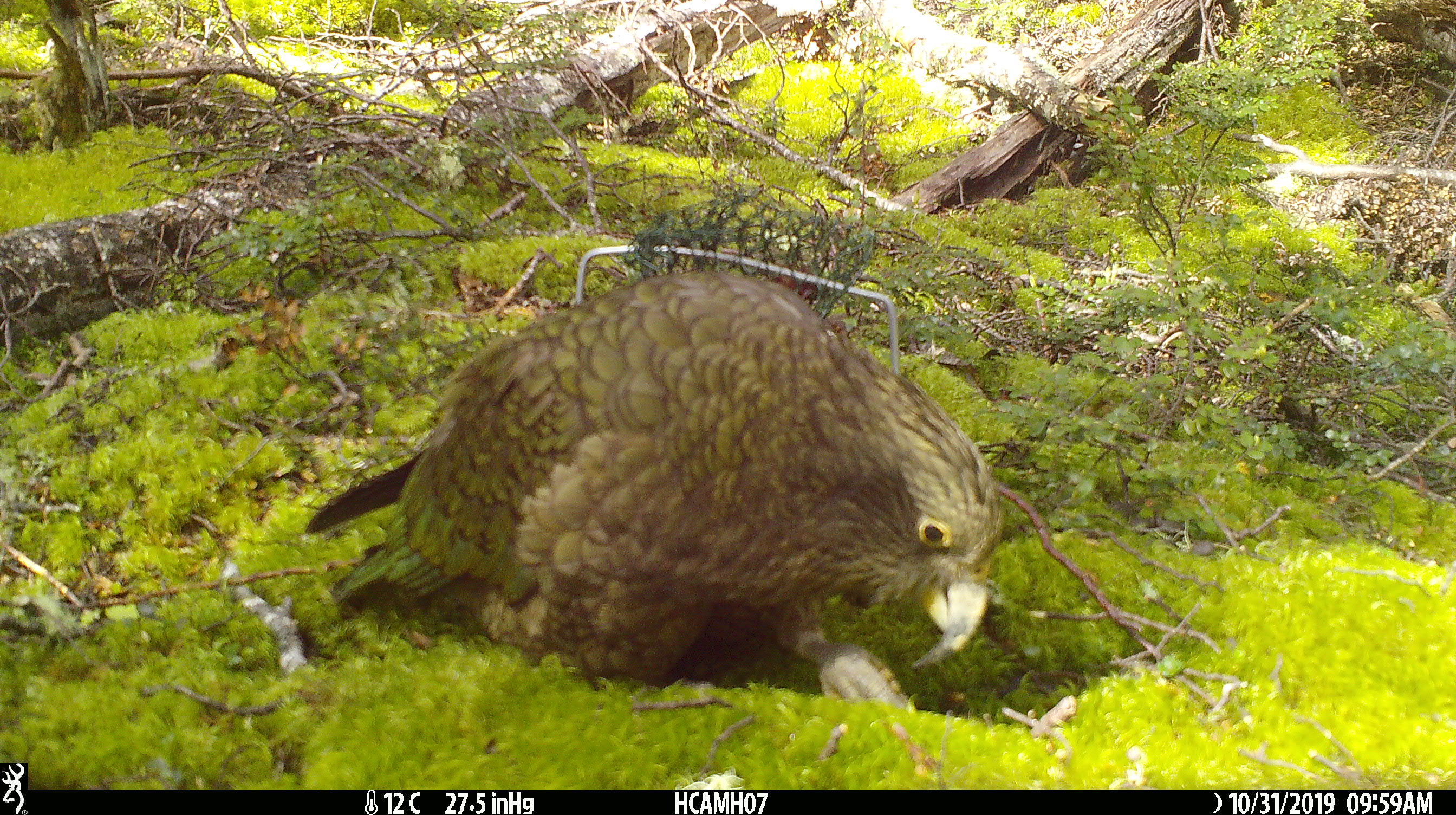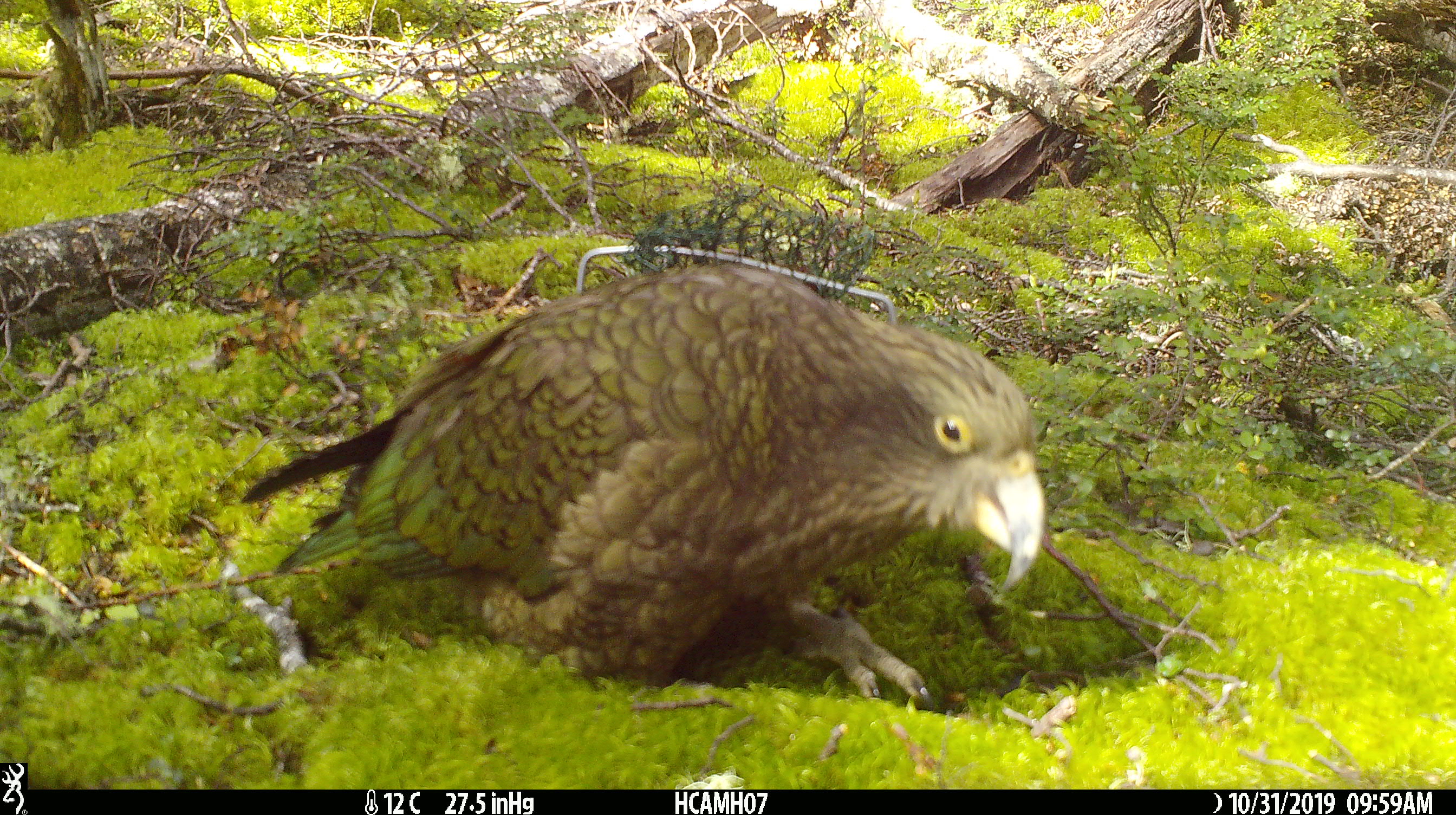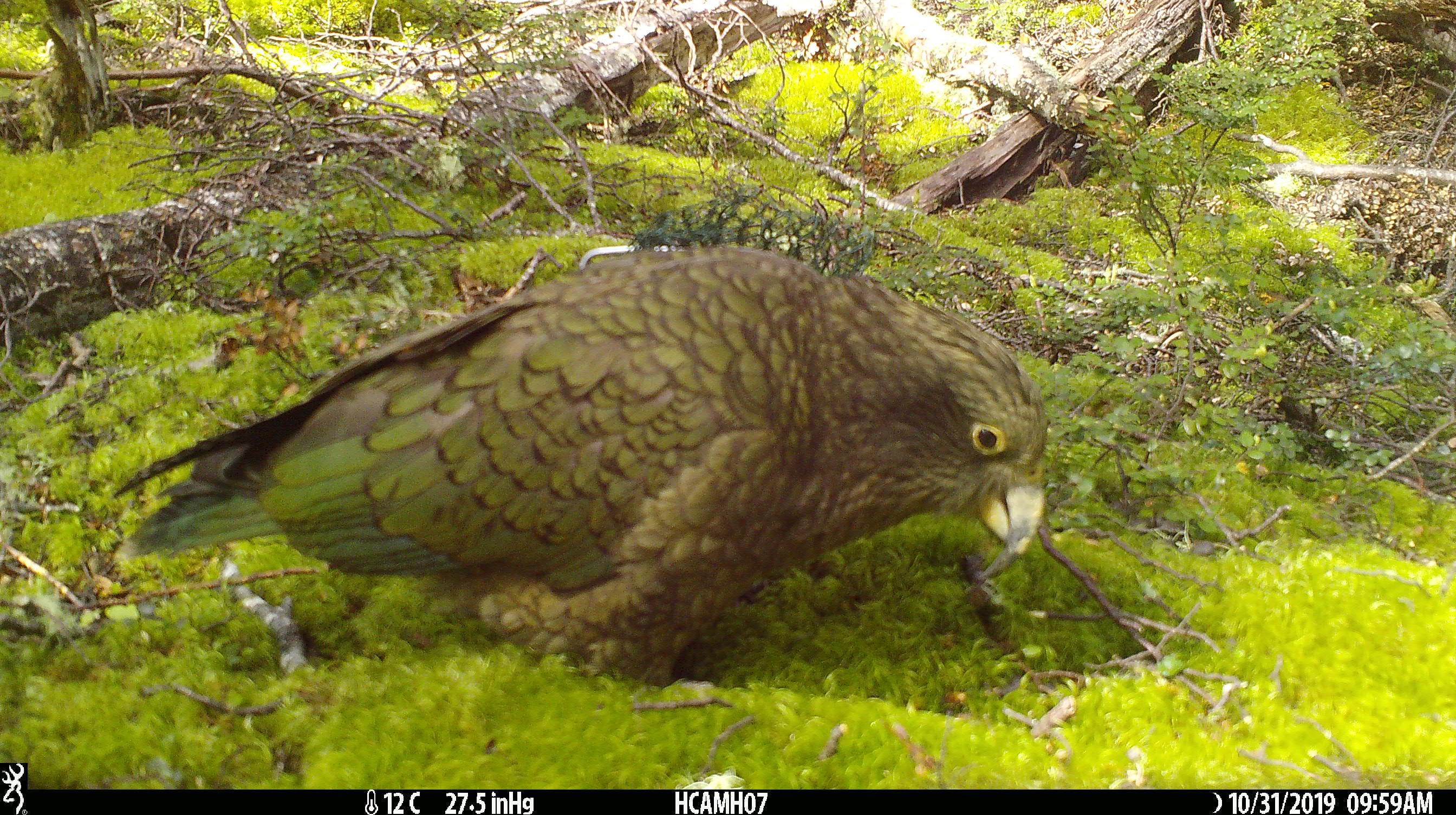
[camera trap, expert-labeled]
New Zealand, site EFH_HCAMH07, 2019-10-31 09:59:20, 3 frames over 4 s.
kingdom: Animalia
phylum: Chordata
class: Aves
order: Psittaciformes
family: Strigopidae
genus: Nestor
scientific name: Nestor notabilis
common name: kea